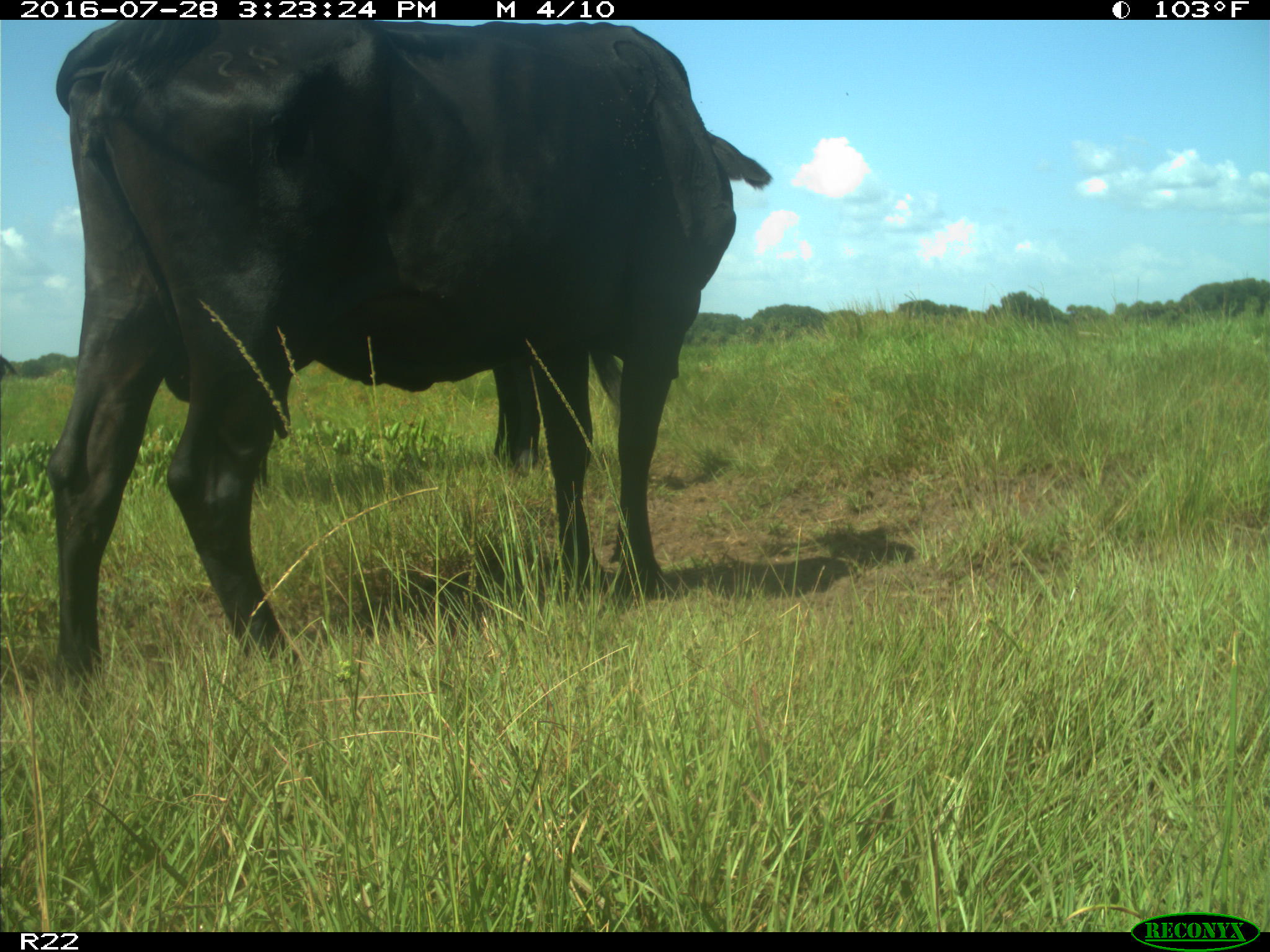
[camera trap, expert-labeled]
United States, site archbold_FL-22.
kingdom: Animalia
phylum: Chordata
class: Mammalia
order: Artiodactyla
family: Bovidae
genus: Bos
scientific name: Bos taurus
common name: domestic cow